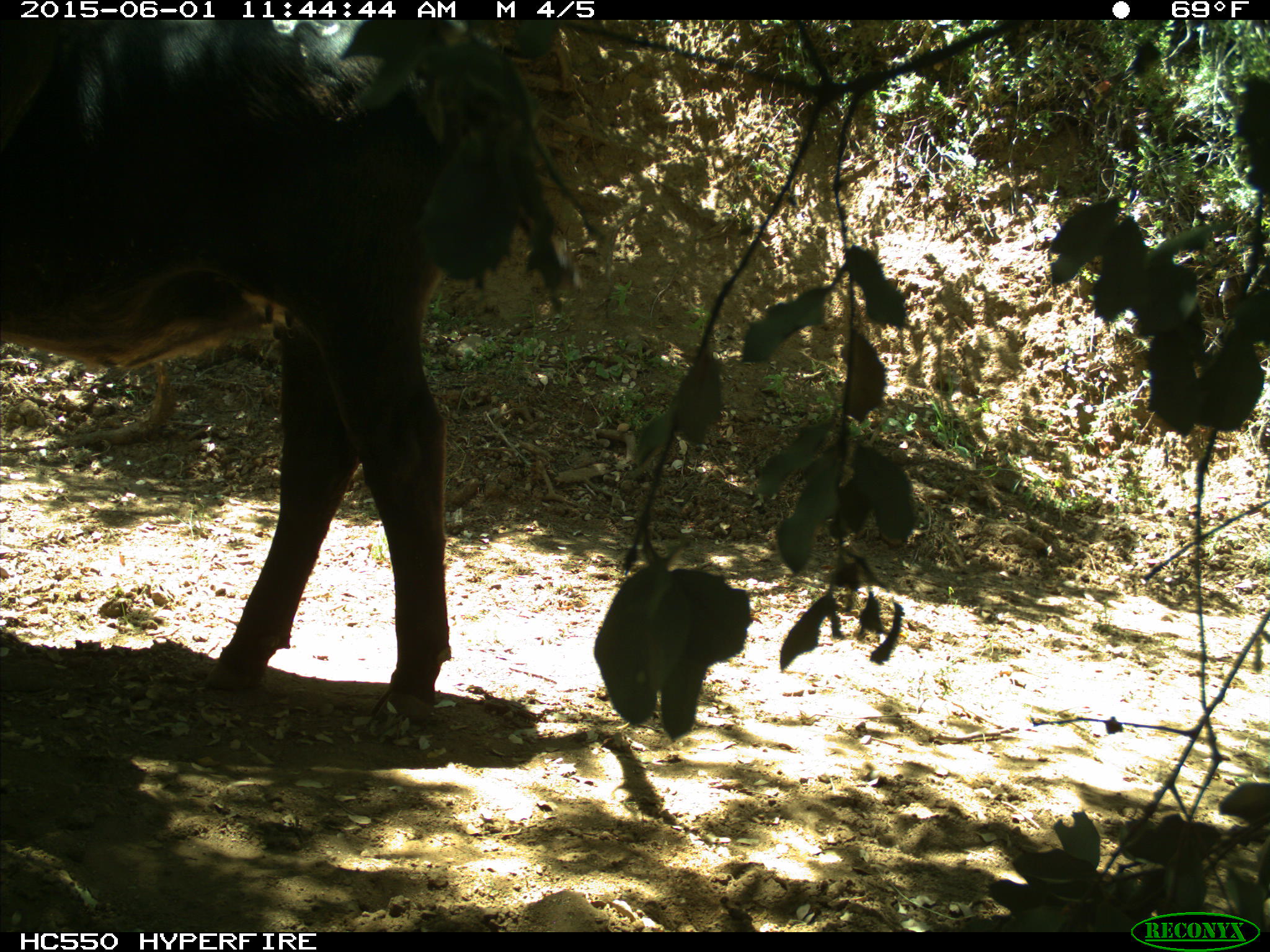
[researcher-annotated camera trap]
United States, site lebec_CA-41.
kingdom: Animalia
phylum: Chordata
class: Mammalia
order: Artiodactyla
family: Bovidae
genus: Bos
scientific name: Bos taurus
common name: domestic cow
Bos taurus (domestic cow).